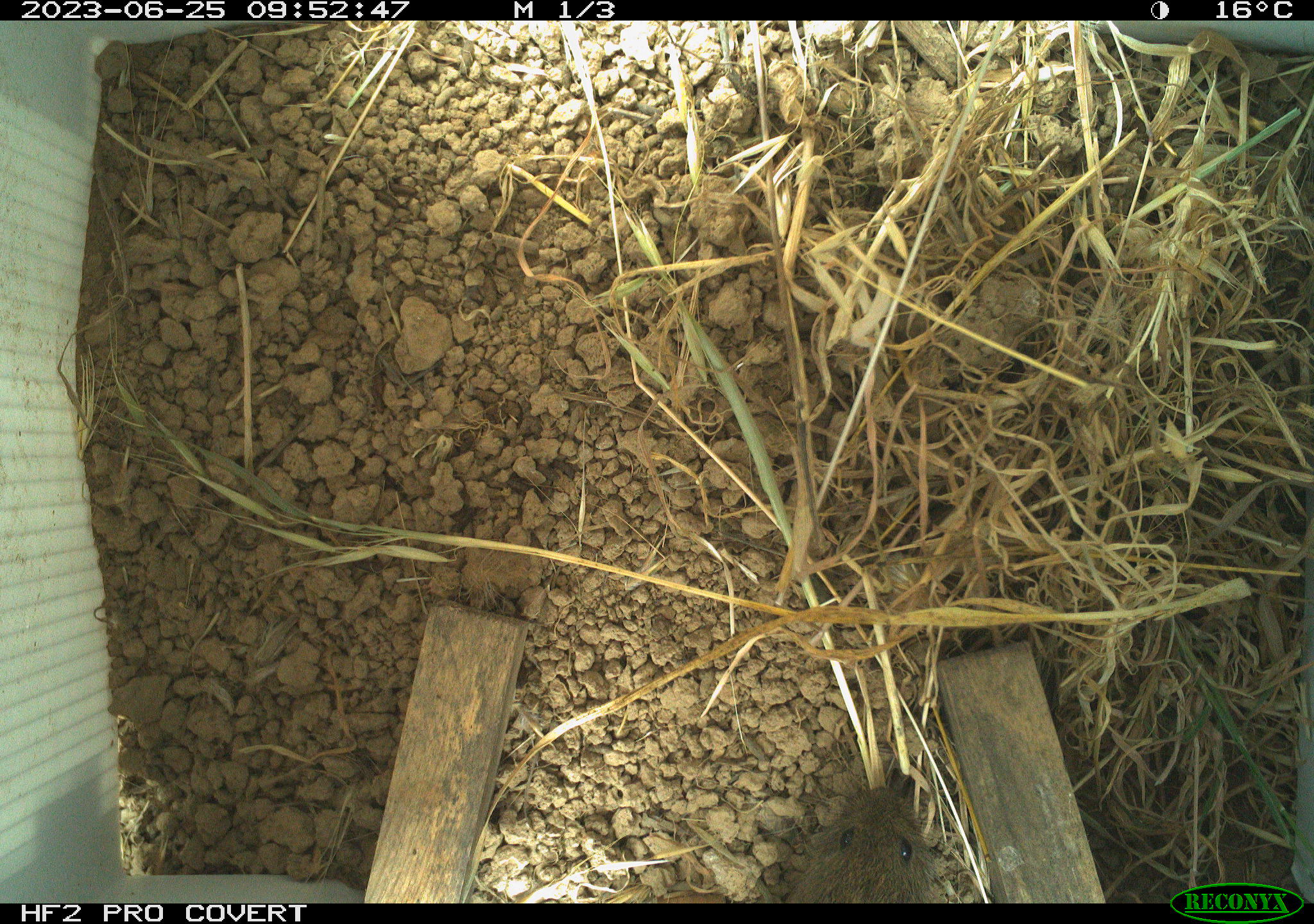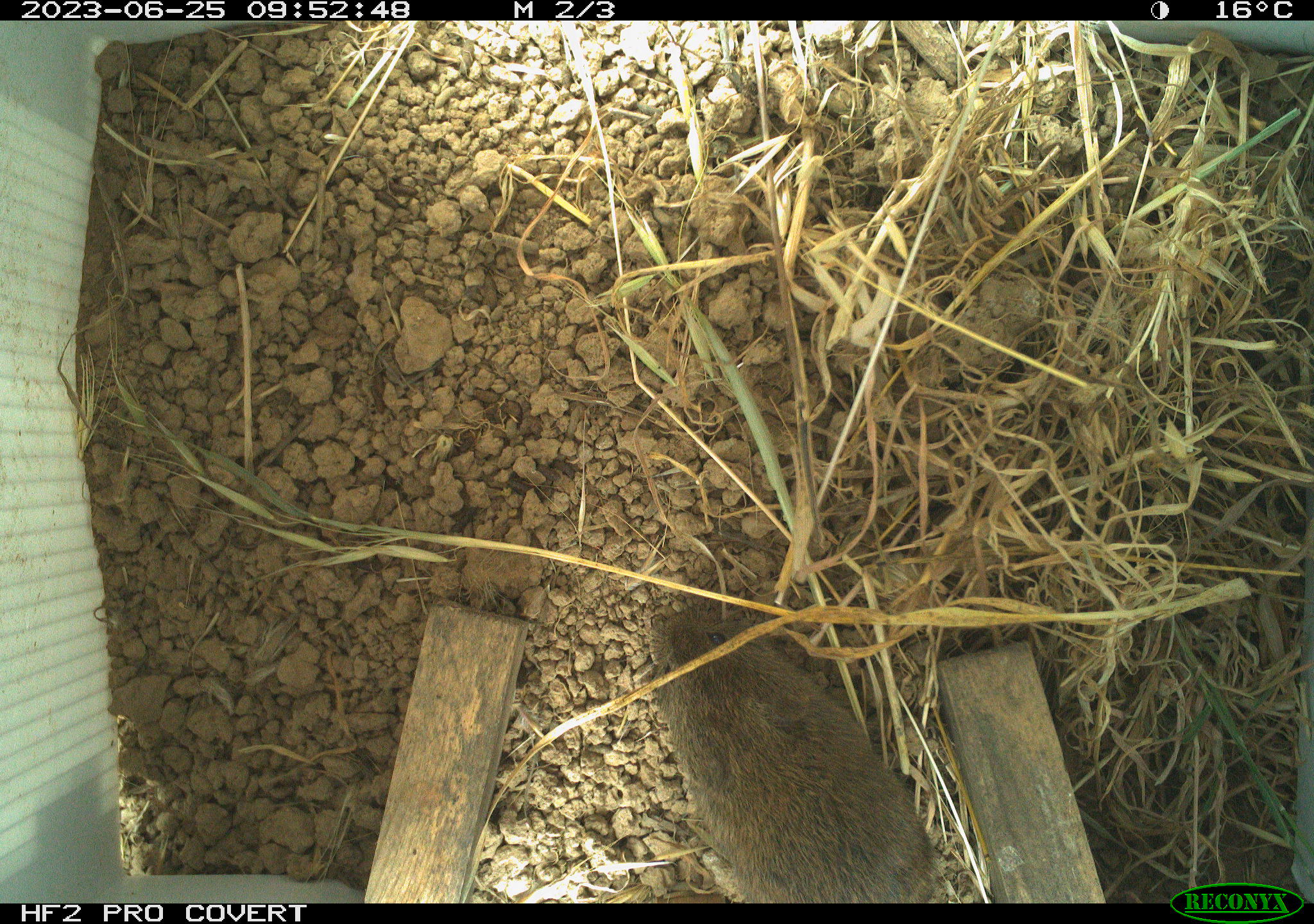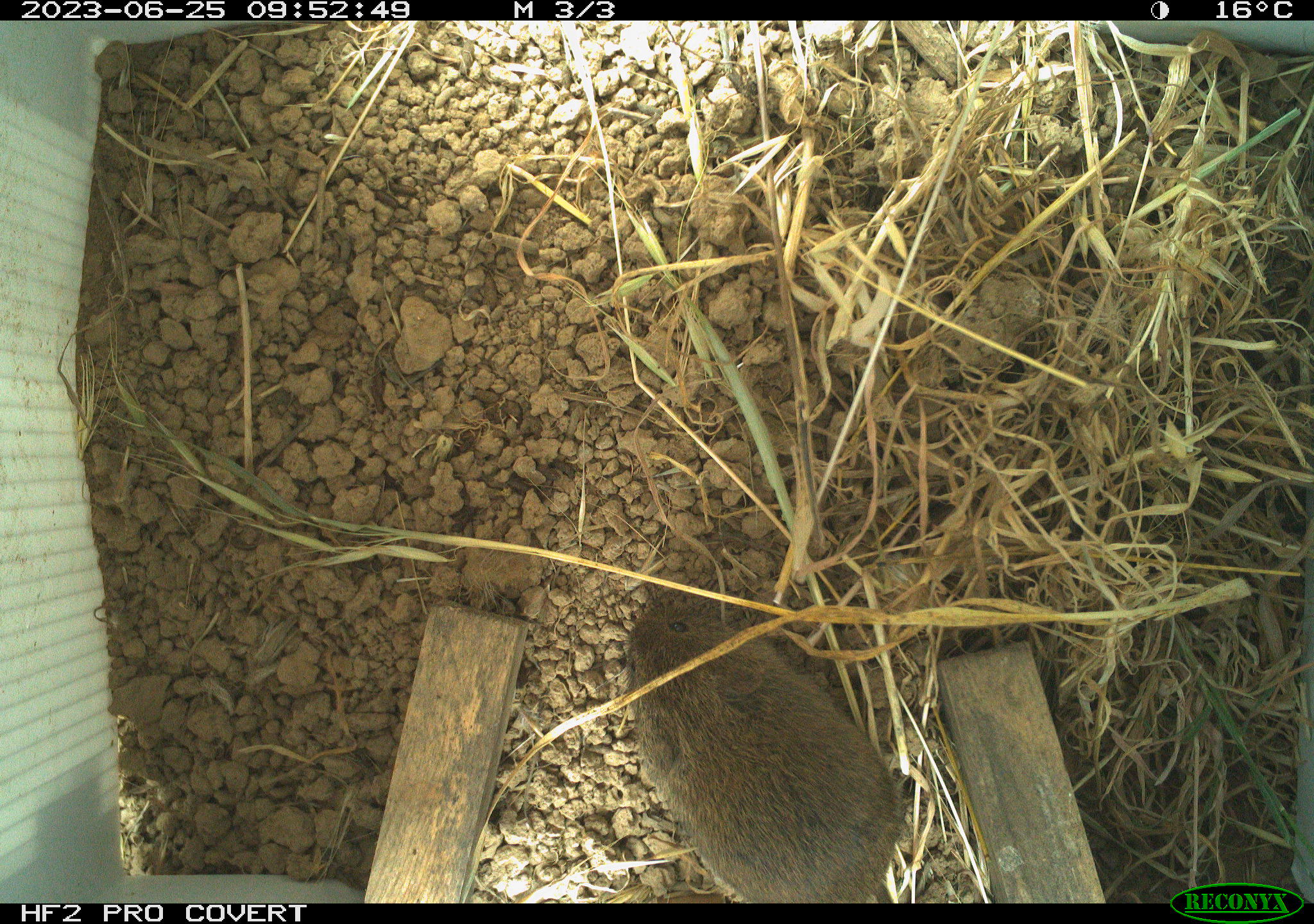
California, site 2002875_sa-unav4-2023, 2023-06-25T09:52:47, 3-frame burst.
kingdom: Animalia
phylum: Chordata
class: Mammalia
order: Rodentia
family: Cricetidae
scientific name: Arvicolinae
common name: voles, lemmings, and muskrats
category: arvicolinae subfamily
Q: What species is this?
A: Arvicolinae subfamily (voles, lemmings, and muskrats) (Arvicolinae).